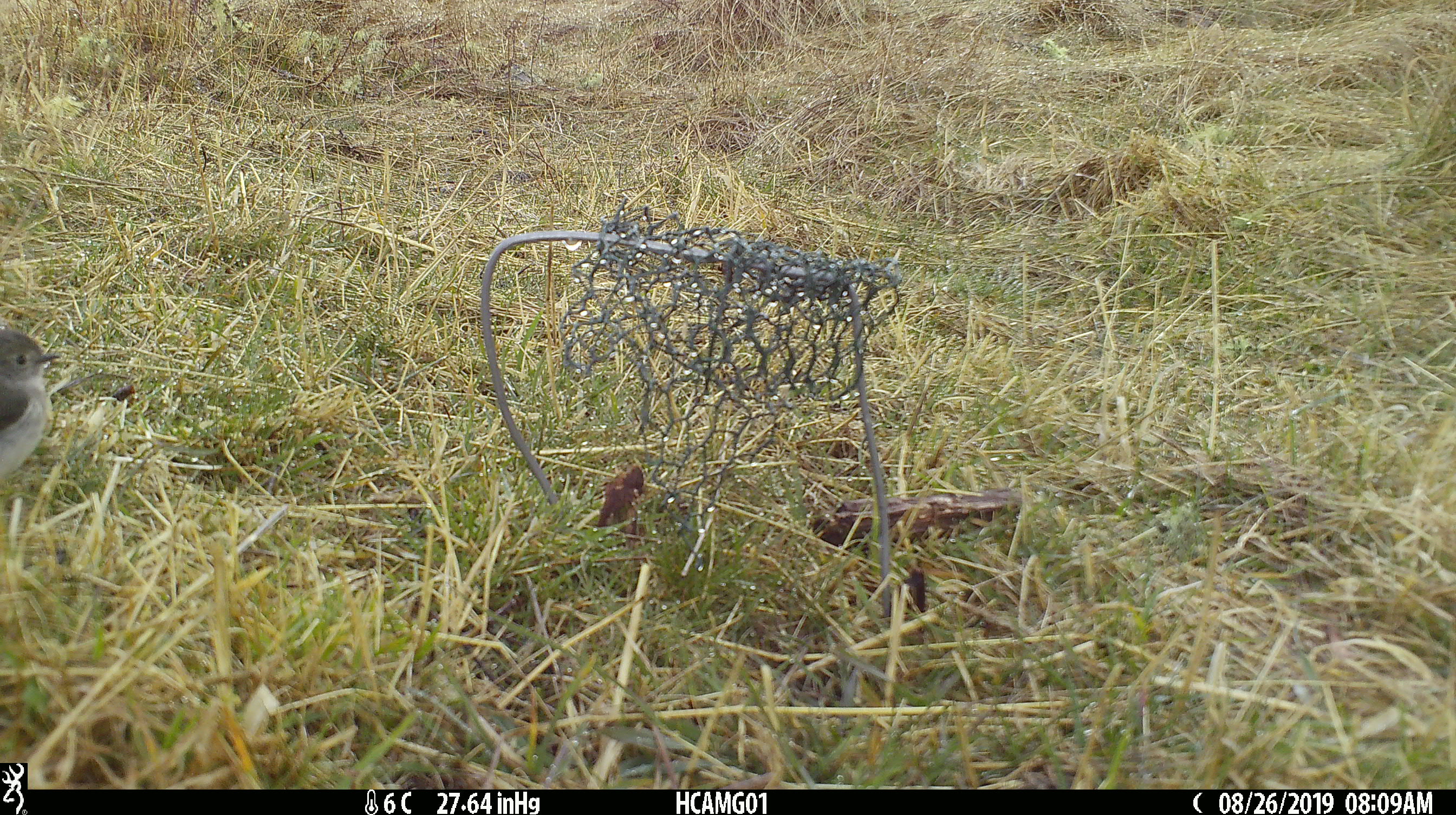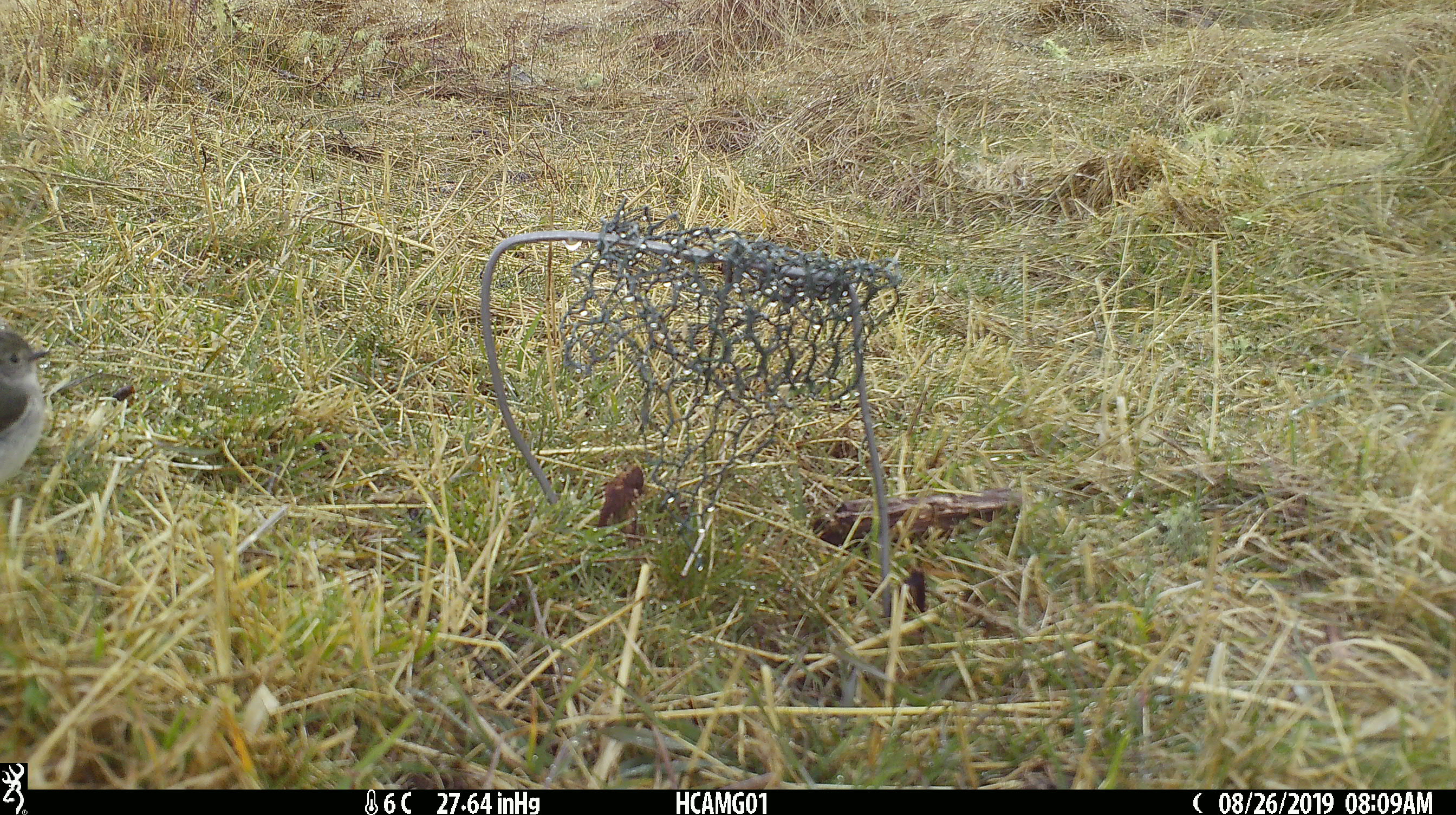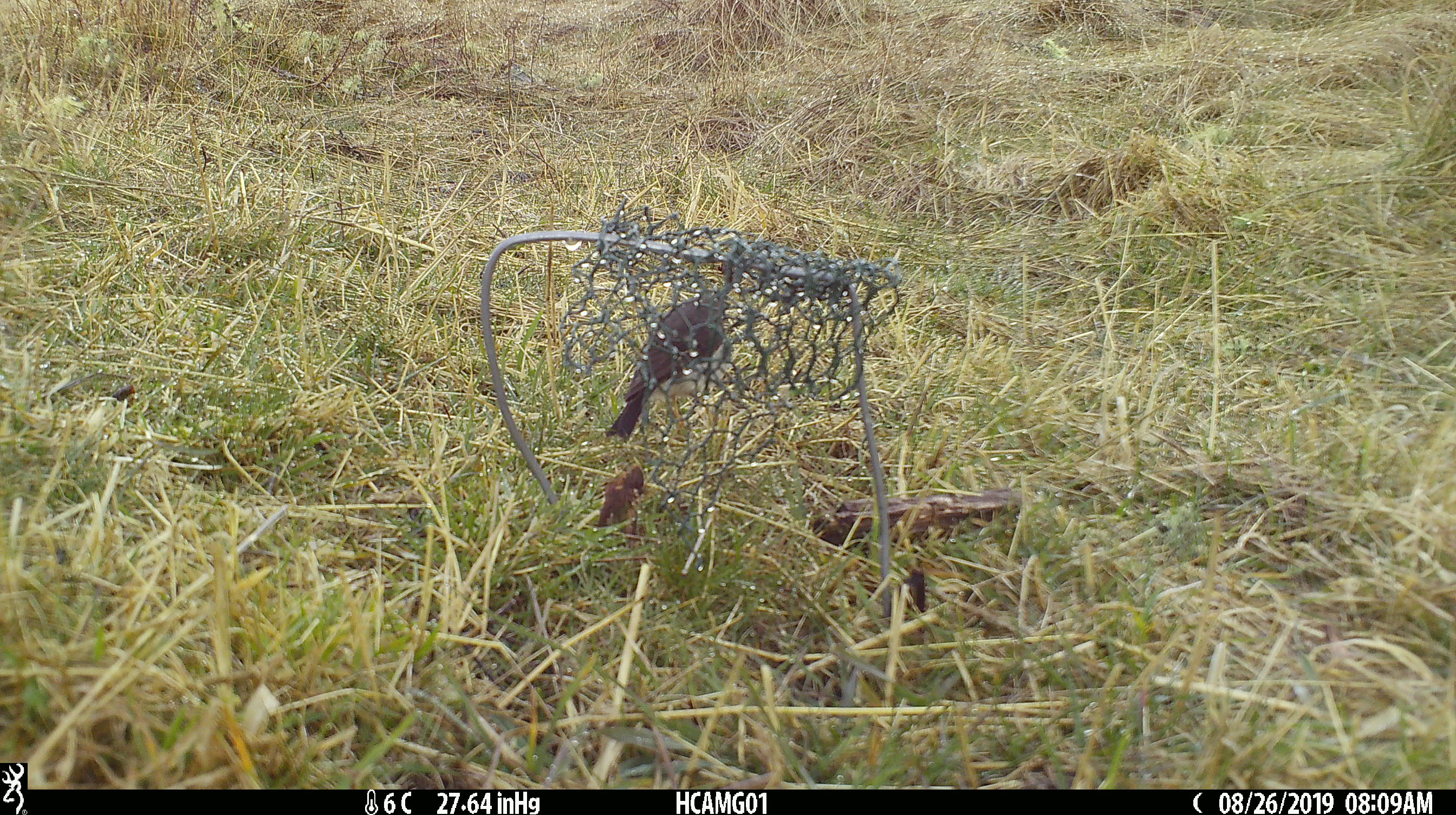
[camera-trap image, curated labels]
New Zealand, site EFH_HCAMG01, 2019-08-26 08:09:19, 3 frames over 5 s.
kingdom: Animalia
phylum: Chordata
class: Aves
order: Passeriformes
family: Petroicidae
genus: Petroica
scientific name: Petroica macrocephala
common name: tomtit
Tomtit (Petroica macrocephala).